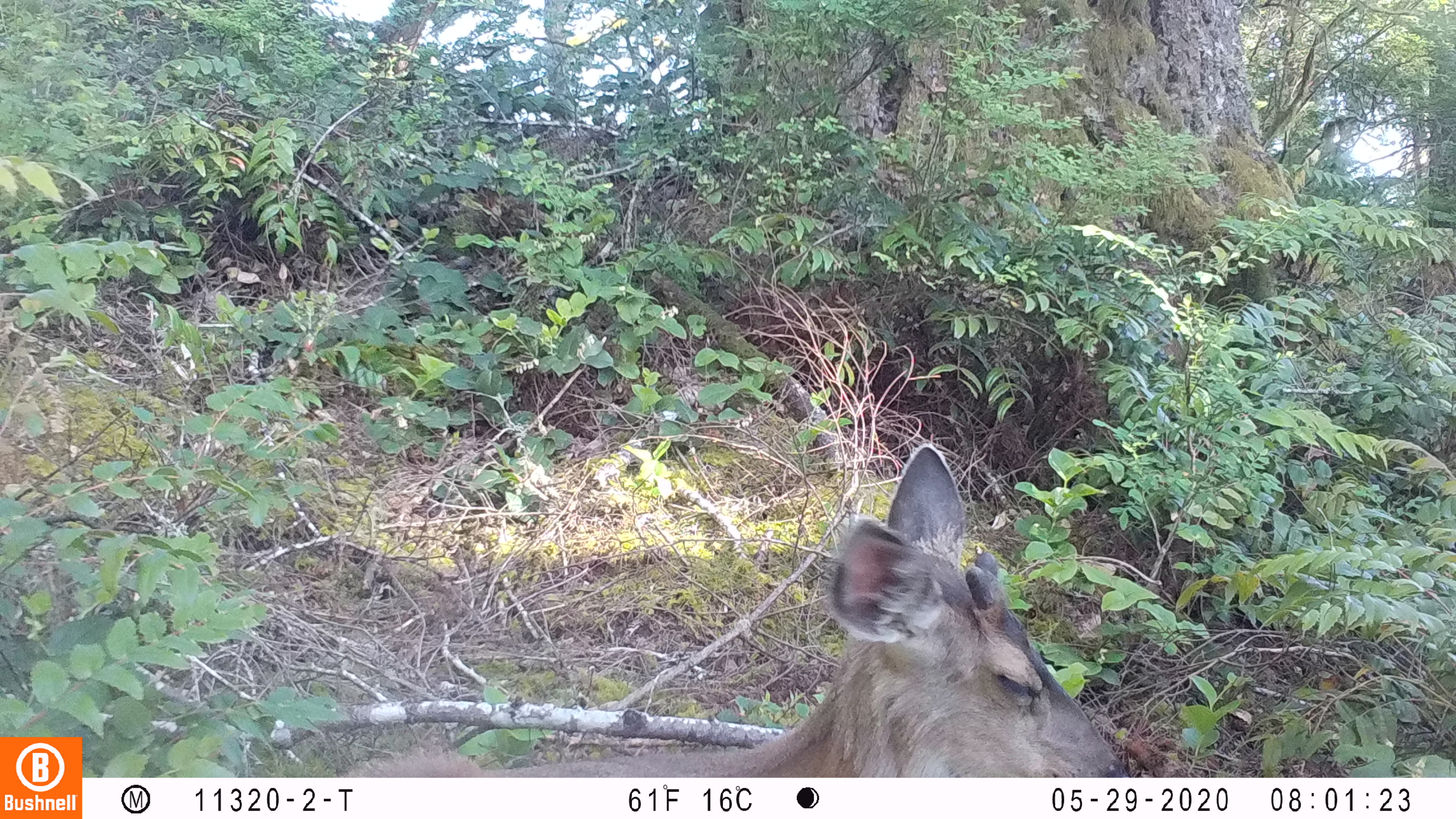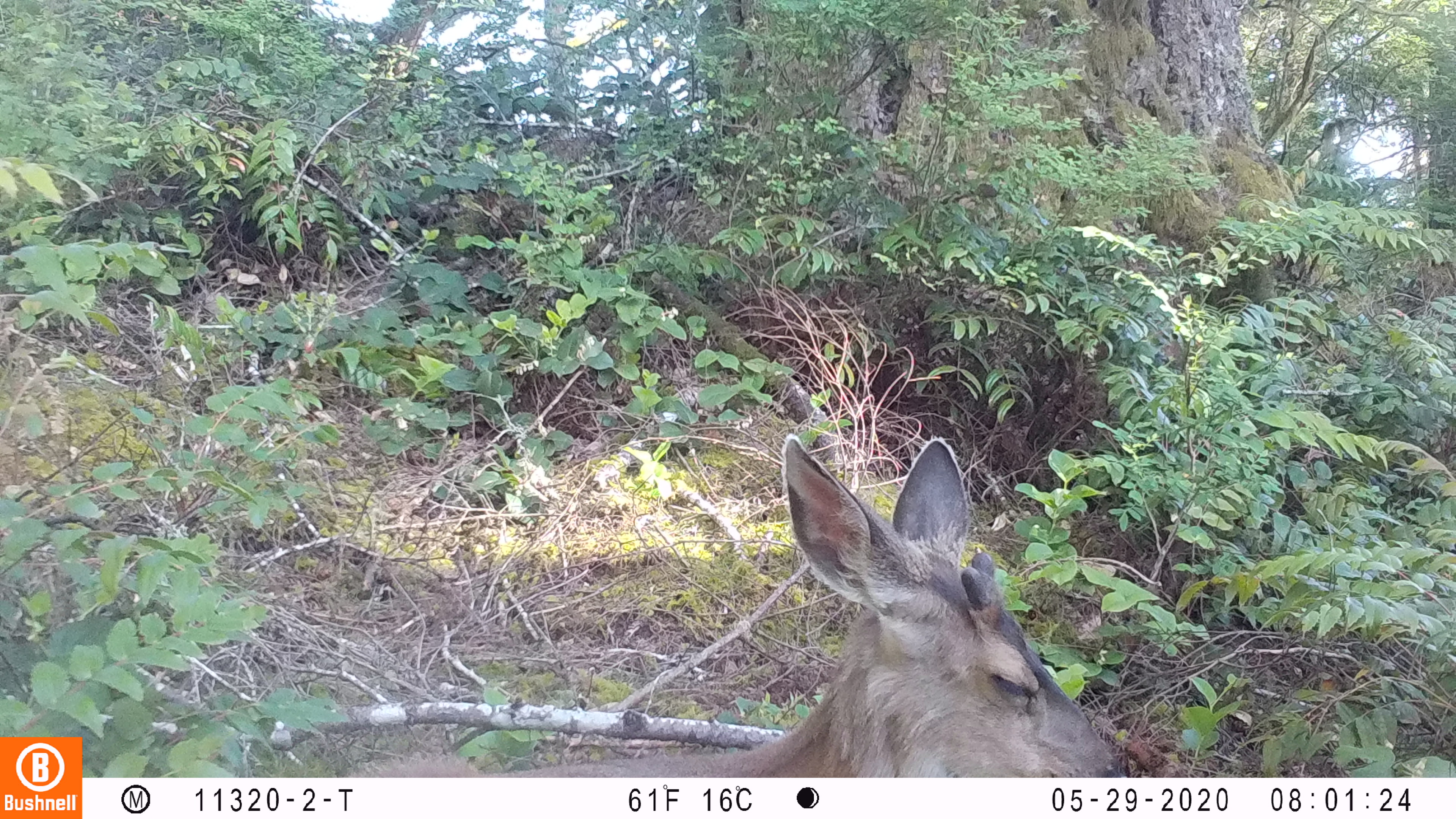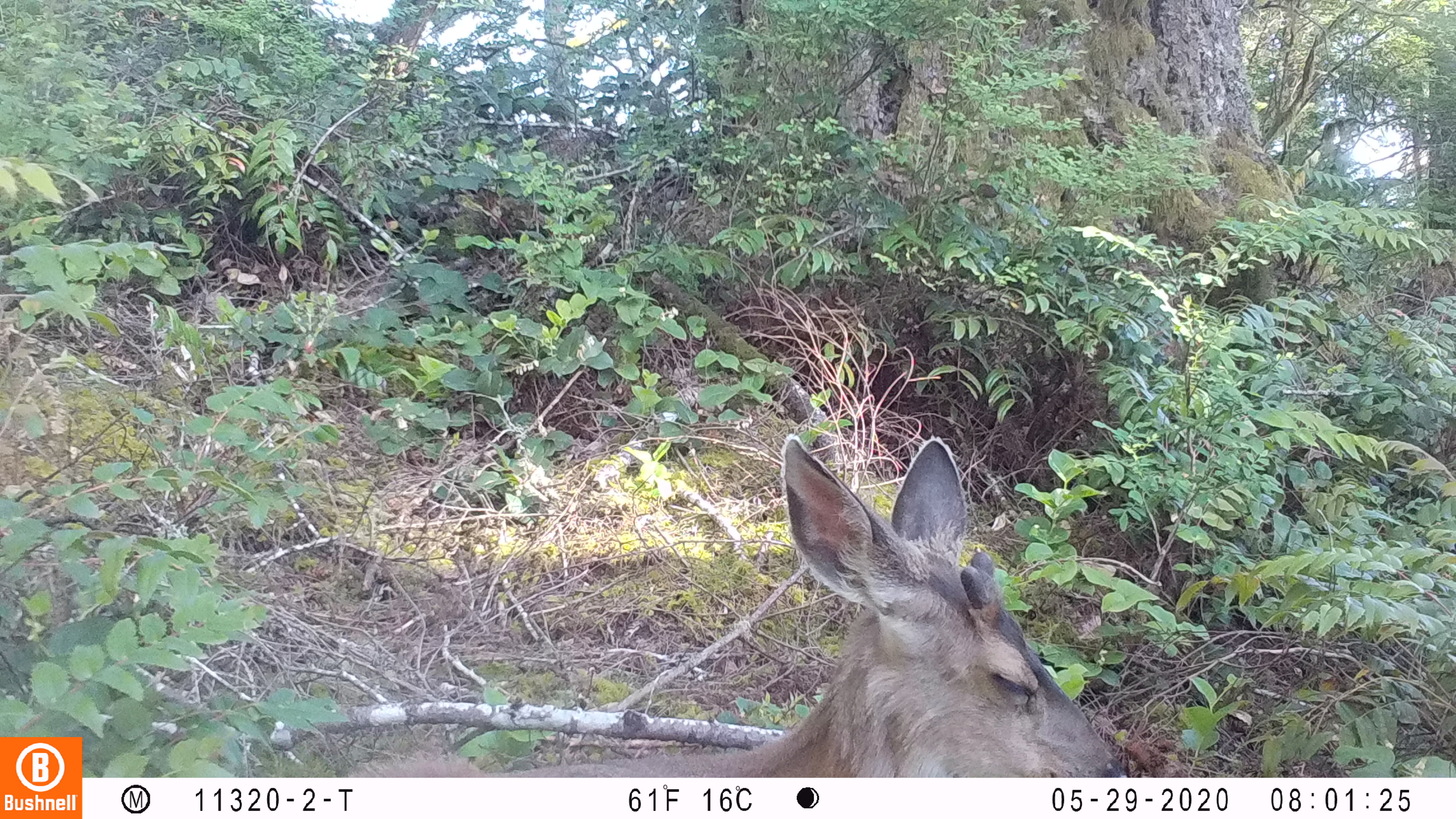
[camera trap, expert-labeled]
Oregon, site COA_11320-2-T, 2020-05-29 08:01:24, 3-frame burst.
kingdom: Animalia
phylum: Chordata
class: Mammalia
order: Artiodactyla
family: Cervidae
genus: Odocoileus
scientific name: Odocoileus hemionus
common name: black-tailed deer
Black-tailed deer (Odocoileus hemionus).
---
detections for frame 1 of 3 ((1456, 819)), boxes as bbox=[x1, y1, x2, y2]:
black-tailed deer: bbox=[353, 438, 1127, 770]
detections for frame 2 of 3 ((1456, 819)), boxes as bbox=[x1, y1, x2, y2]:
black-tailed deer: bbox=[342, 419, 1130, 770]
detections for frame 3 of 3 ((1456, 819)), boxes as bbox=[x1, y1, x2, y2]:
black-tailed deer: bbox=[309, 425, 1134, 772]